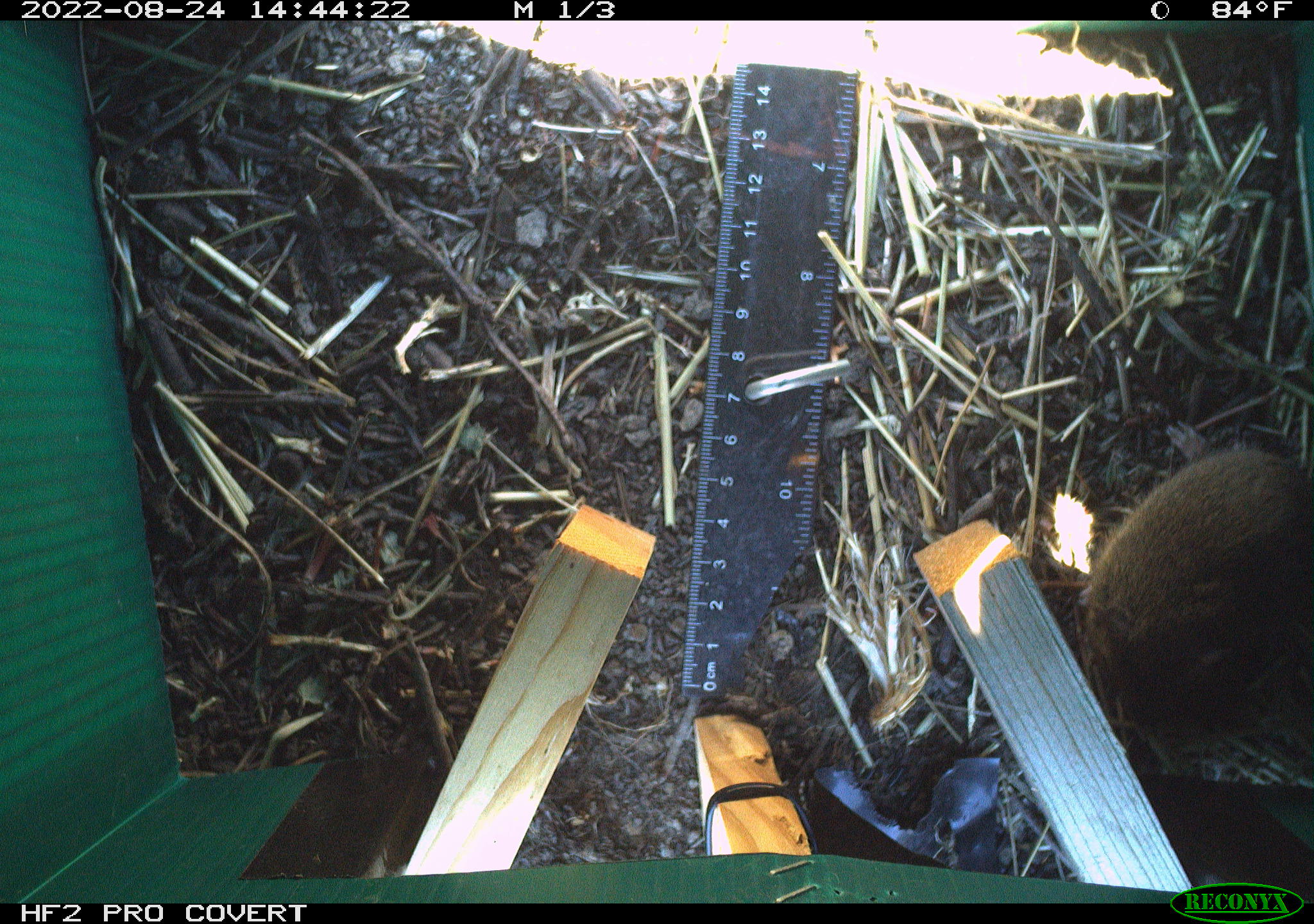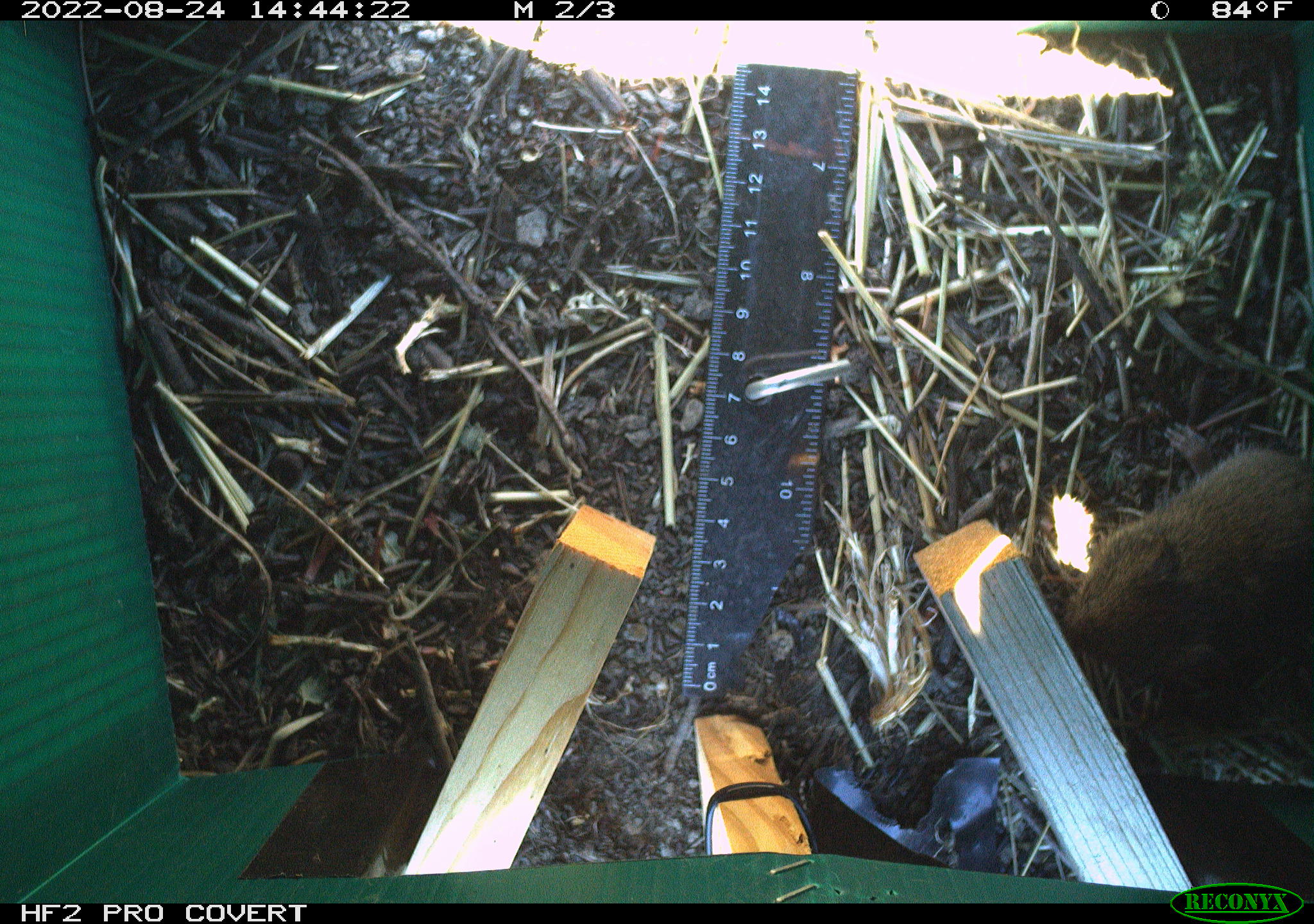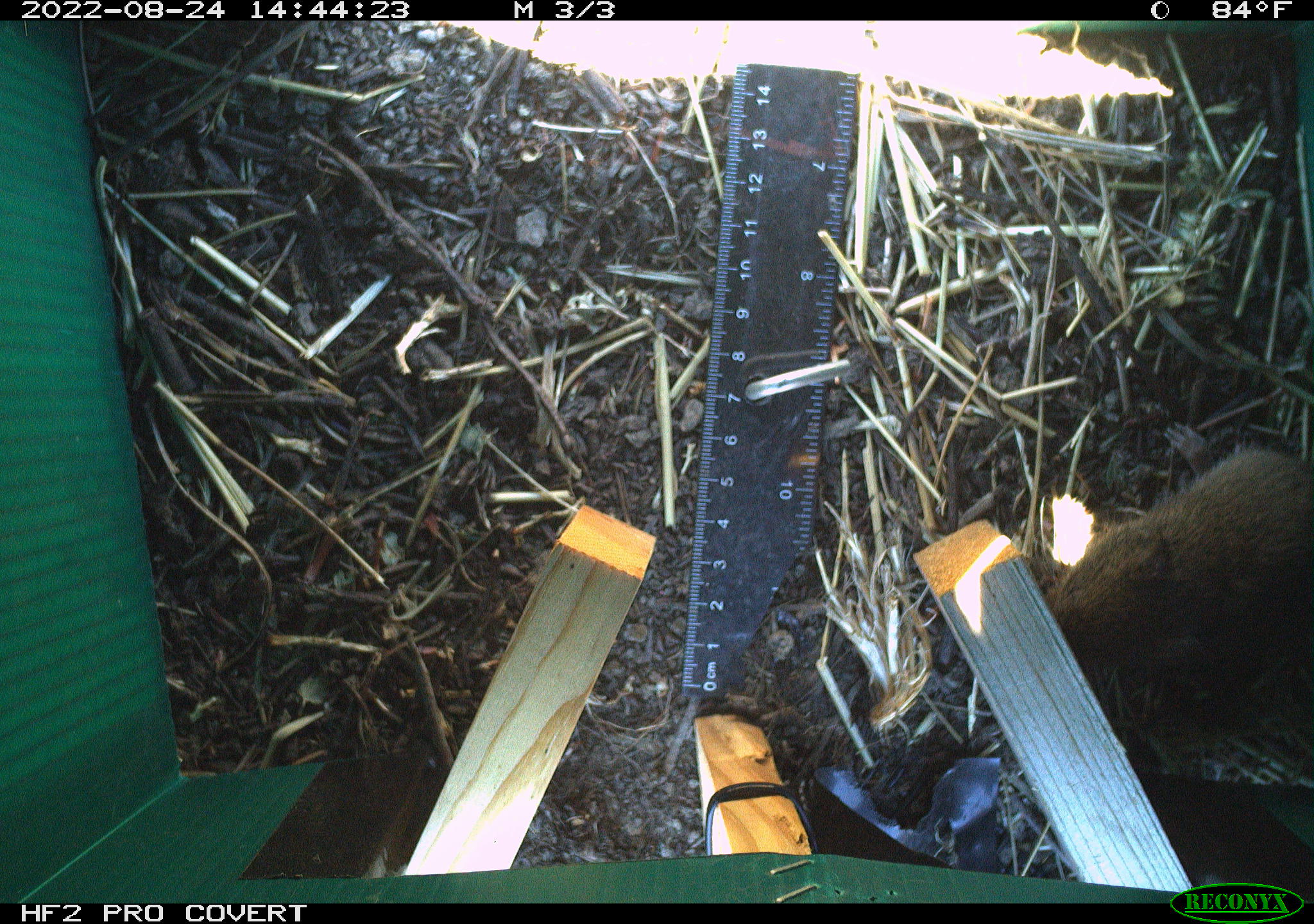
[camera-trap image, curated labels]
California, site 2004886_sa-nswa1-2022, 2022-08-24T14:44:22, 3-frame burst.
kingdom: Animalia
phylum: Chordata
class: Mammalia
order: Rodentia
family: Cricetidae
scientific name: Cricetidae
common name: hamsters, voles, lemmings, and allies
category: cricetidae family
Cricetidae family (hamsters, voles, lemmings, and allies) (Cricetidae).